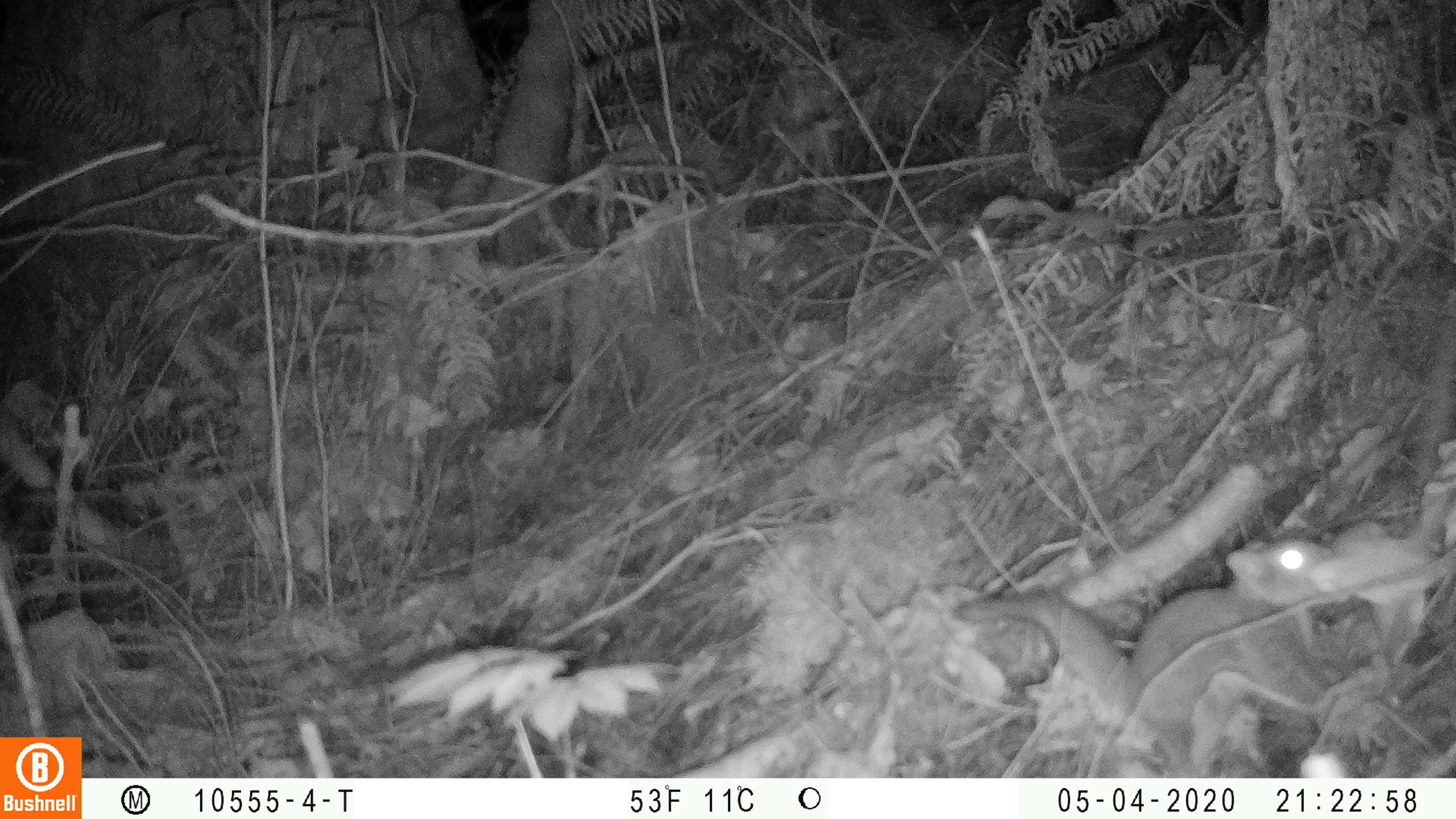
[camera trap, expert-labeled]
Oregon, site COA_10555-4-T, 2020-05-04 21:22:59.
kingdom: Animalia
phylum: Chordata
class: Mammalia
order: Rodentia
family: Sciuridae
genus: Glaucomys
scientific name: Glaucomys oregonensis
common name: humboldt's flying squirrel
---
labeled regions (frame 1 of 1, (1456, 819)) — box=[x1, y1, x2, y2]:
humboldt's flying squirrel: box=[937, 529, 1373, 774]